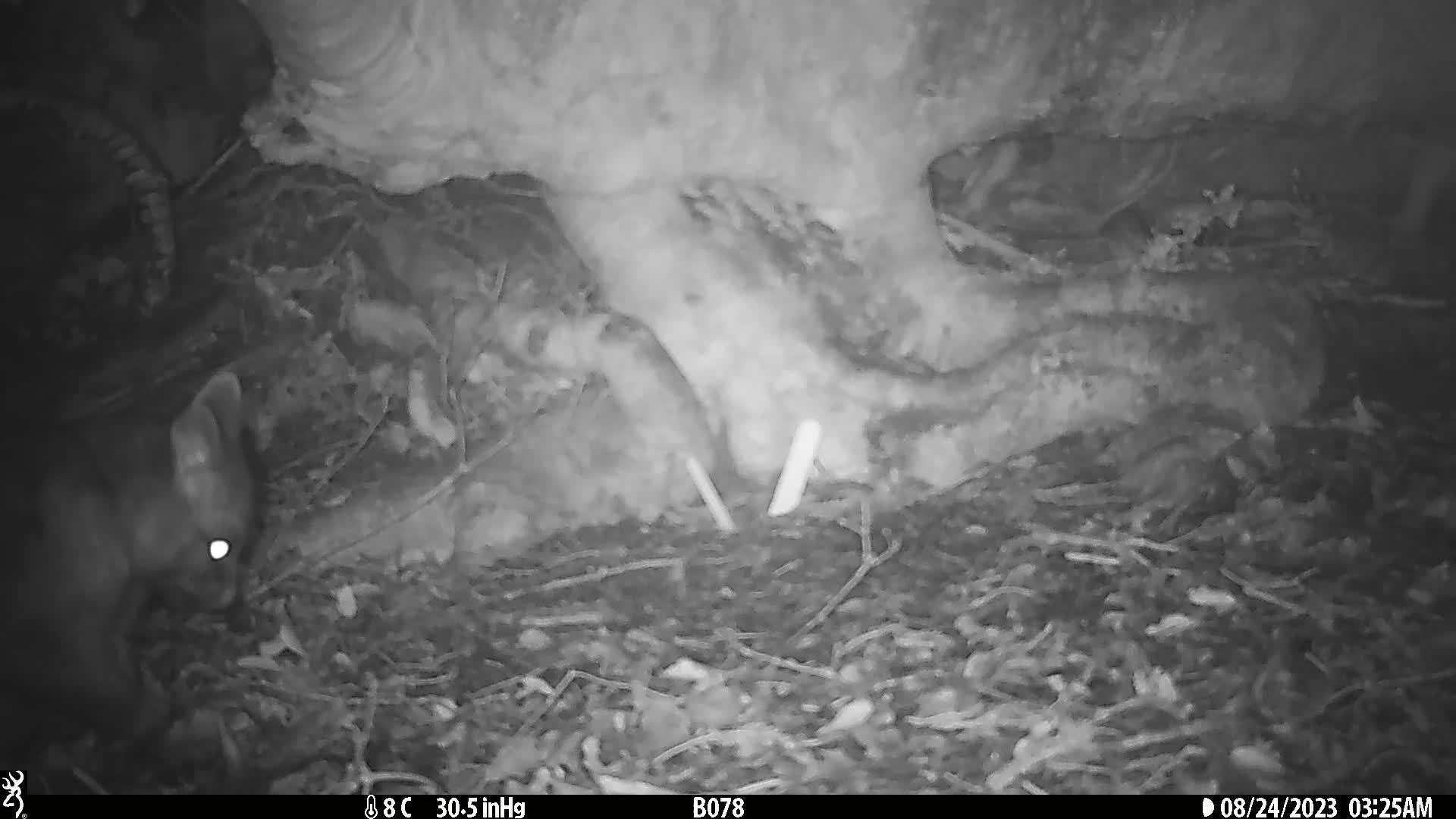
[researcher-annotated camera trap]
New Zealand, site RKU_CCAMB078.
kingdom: Animalia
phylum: Chordata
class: Mammalia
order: Diprotodontia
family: Phalangeridae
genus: Trichosurus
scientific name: Trichosurus vulpecula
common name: common brushtail possum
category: possum